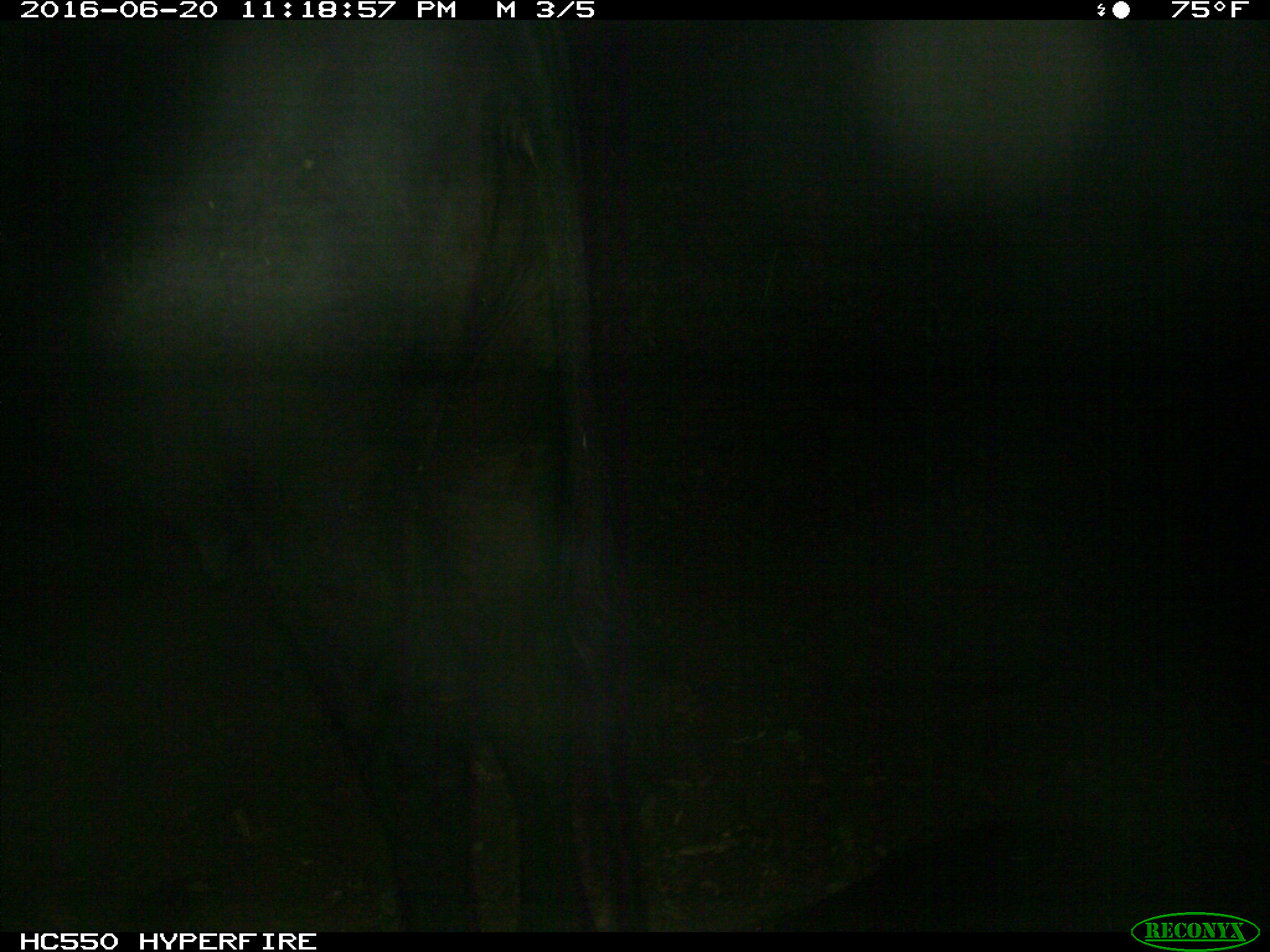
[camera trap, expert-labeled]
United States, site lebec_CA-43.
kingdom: Animalia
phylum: Chordata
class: Mammalia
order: Artiodactyla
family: Bovidae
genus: Bos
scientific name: Bos taurus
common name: domestic cow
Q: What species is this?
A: Bos taurus (domestic cow).